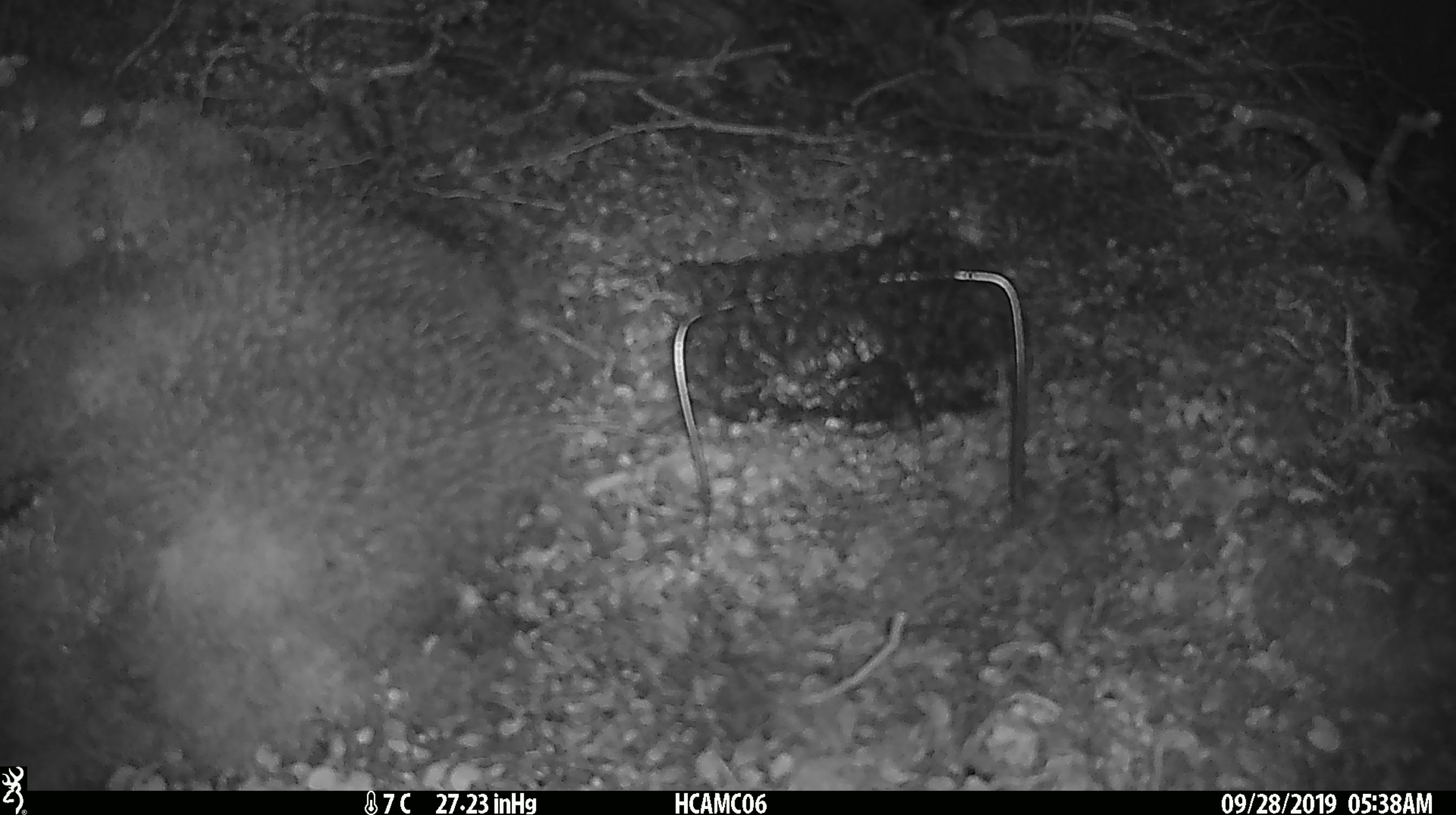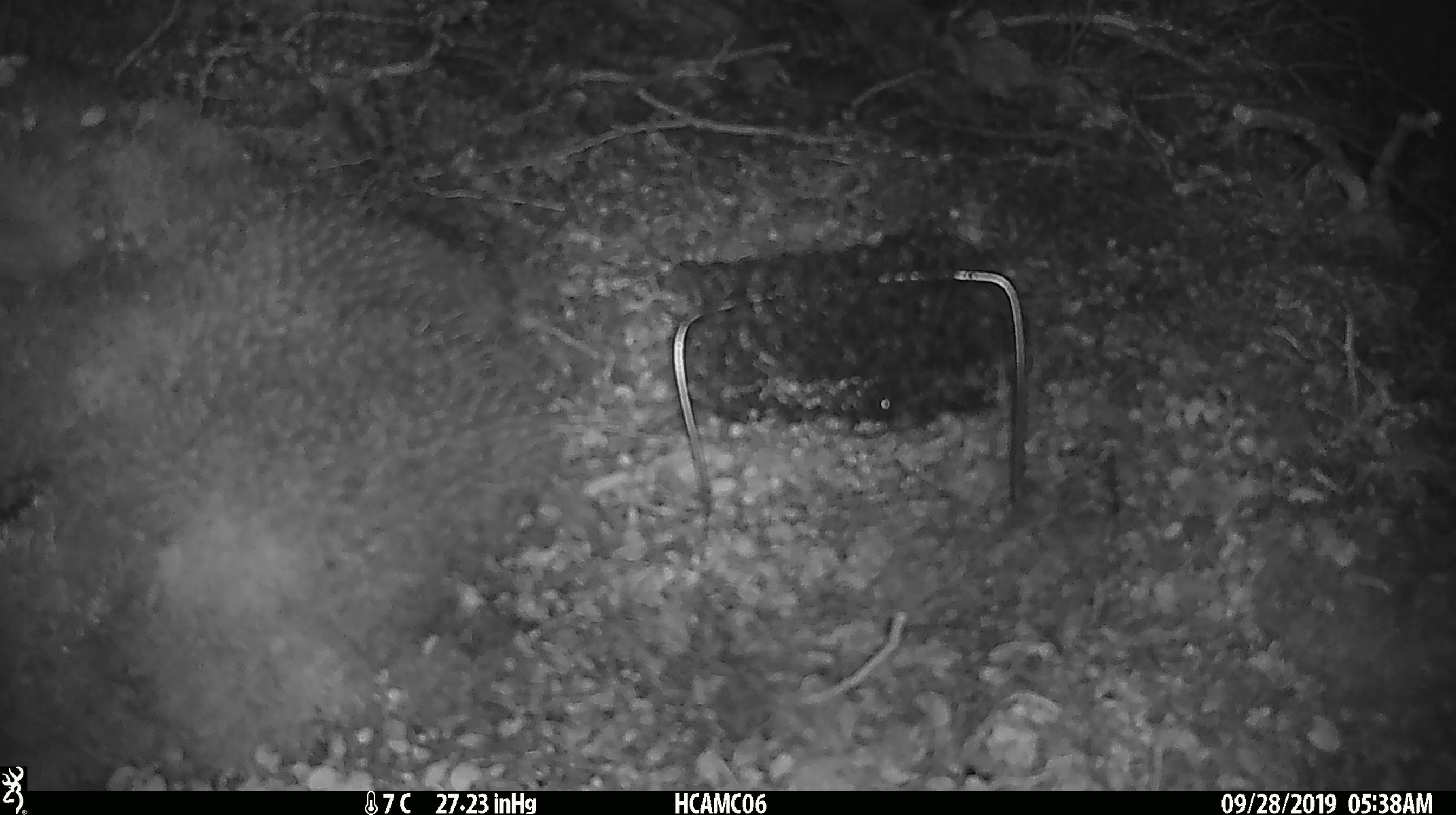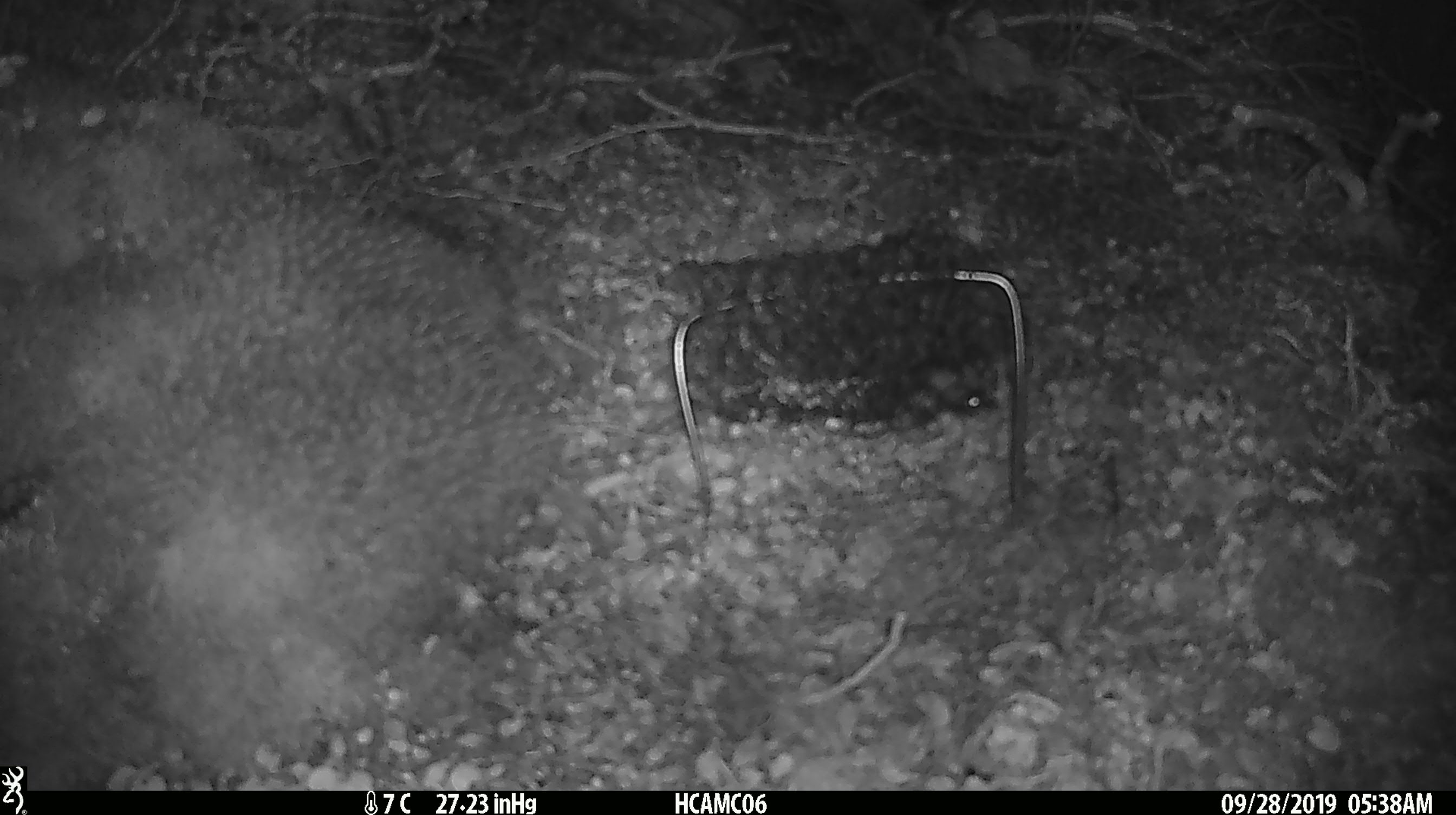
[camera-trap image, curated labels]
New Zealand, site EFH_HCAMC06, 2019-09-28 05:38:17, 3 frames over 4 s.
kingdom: Animalia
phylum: Chordata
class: Mammalia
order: Rodentia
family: Muridae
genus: Mus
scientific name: Mus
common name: mouse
Mouse (Mus).